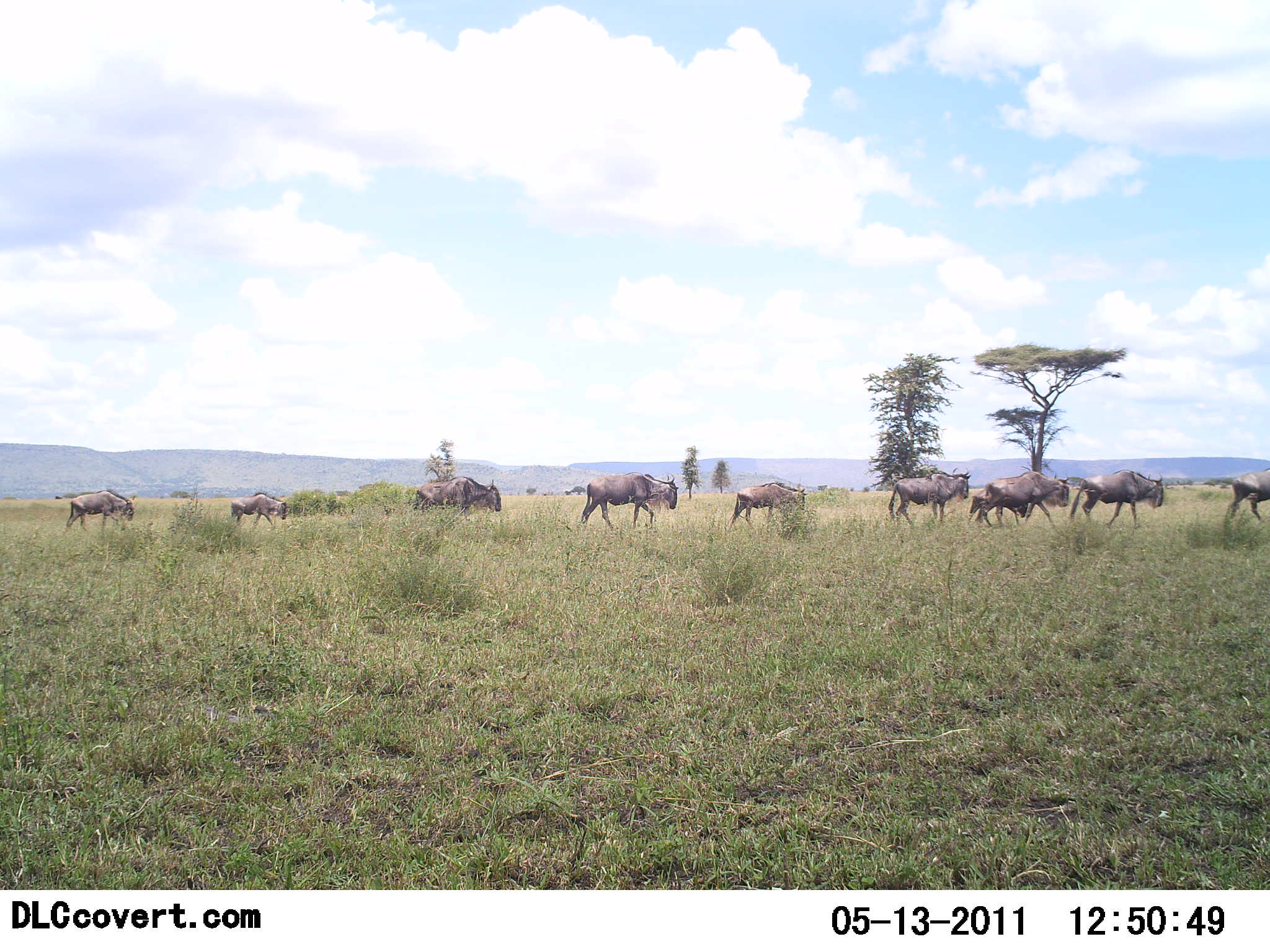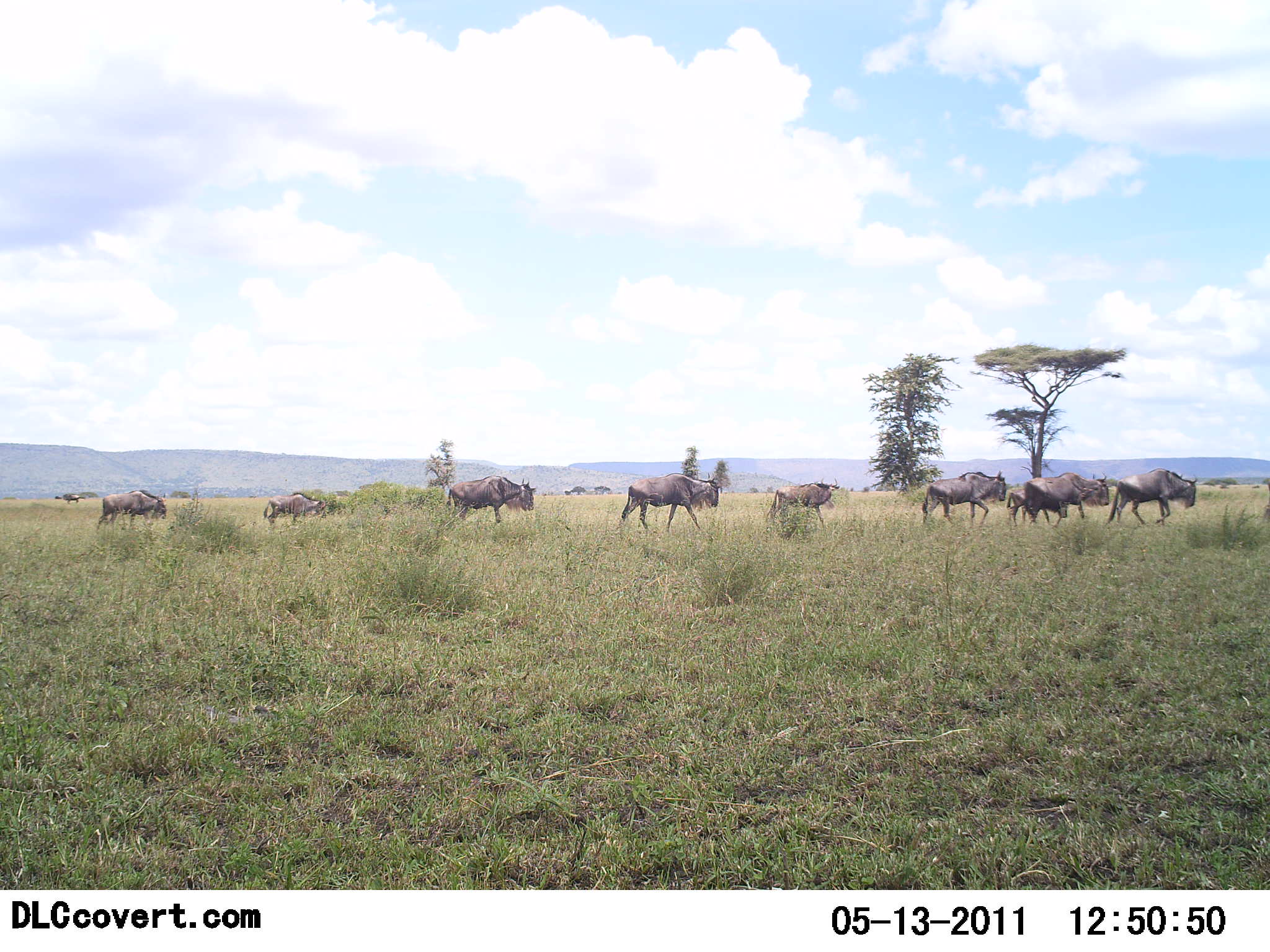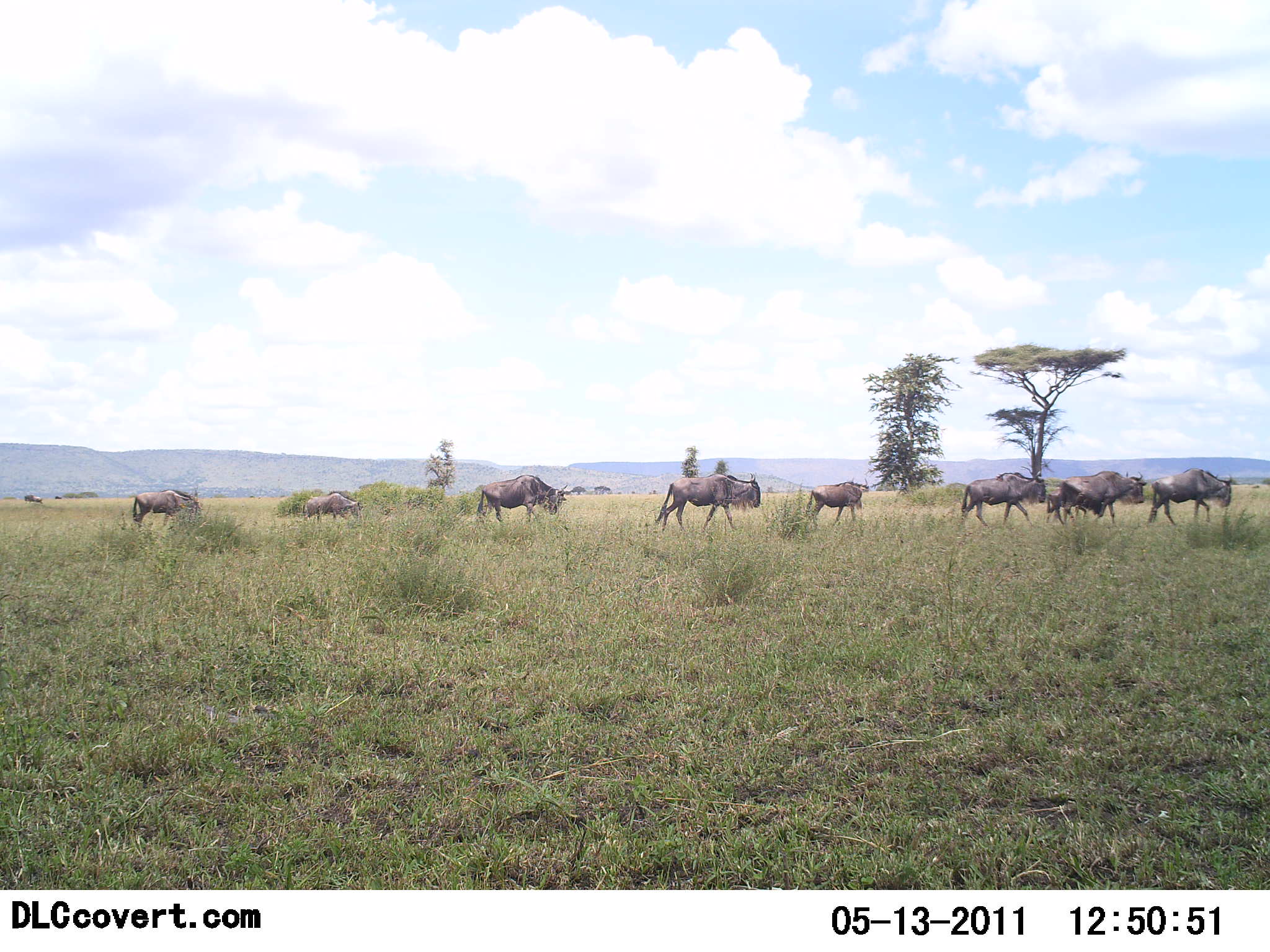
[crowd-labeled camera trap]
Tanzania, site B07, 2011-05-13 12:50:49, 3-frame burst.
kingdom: Animalia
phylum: Chordata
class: Mammalia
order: Artiodactyla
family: Bovidae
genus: Connochaetes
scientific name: Connochaetes taurinus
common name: blue wildebeest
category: wildebeest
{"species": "wildebeest (blue wildebeest) (Connochaetes taurinus)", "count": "10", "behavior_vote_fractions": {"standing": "0%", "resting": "0%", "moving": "100%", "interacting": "0%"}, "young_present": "30%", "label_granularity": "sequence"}